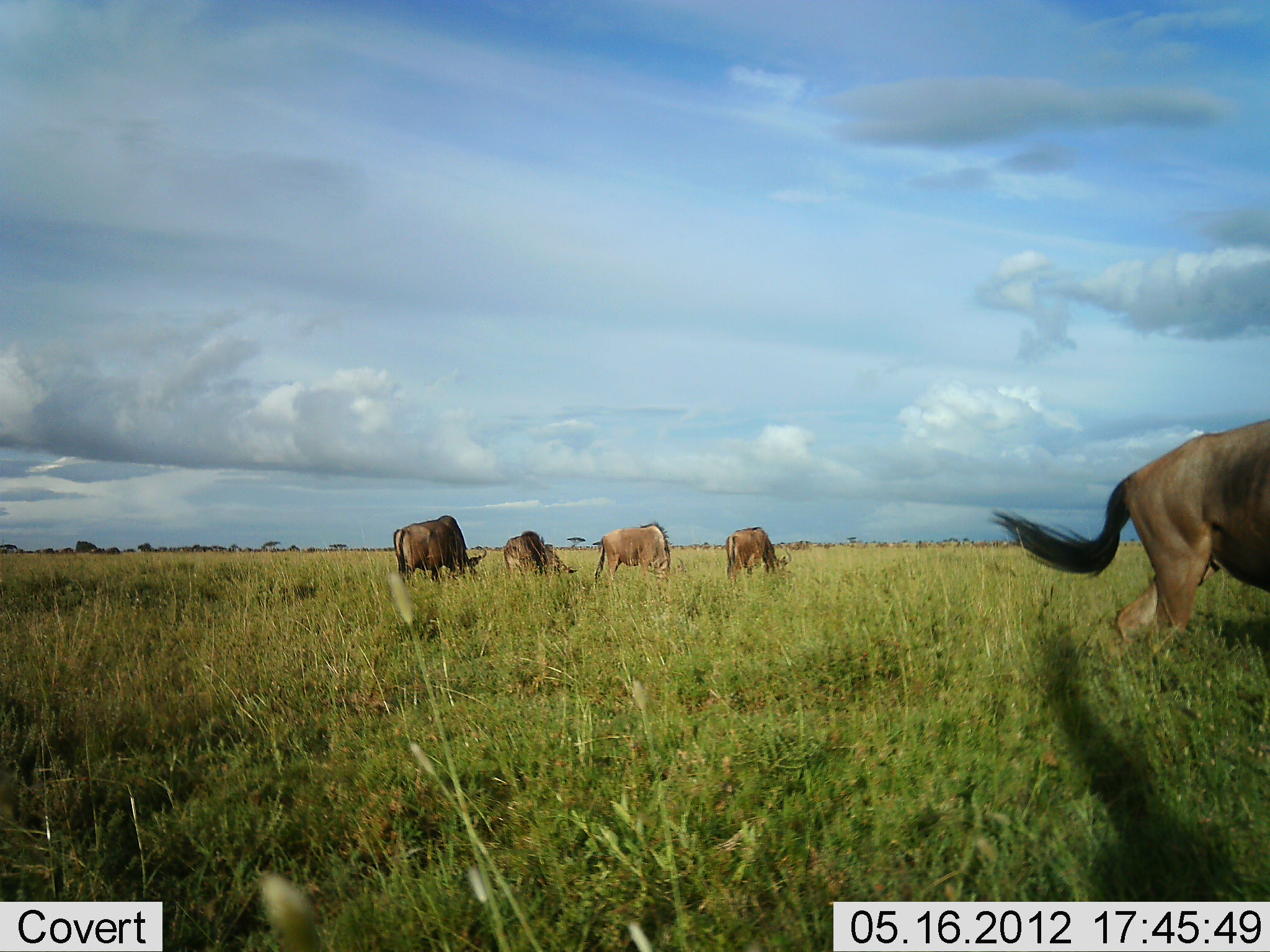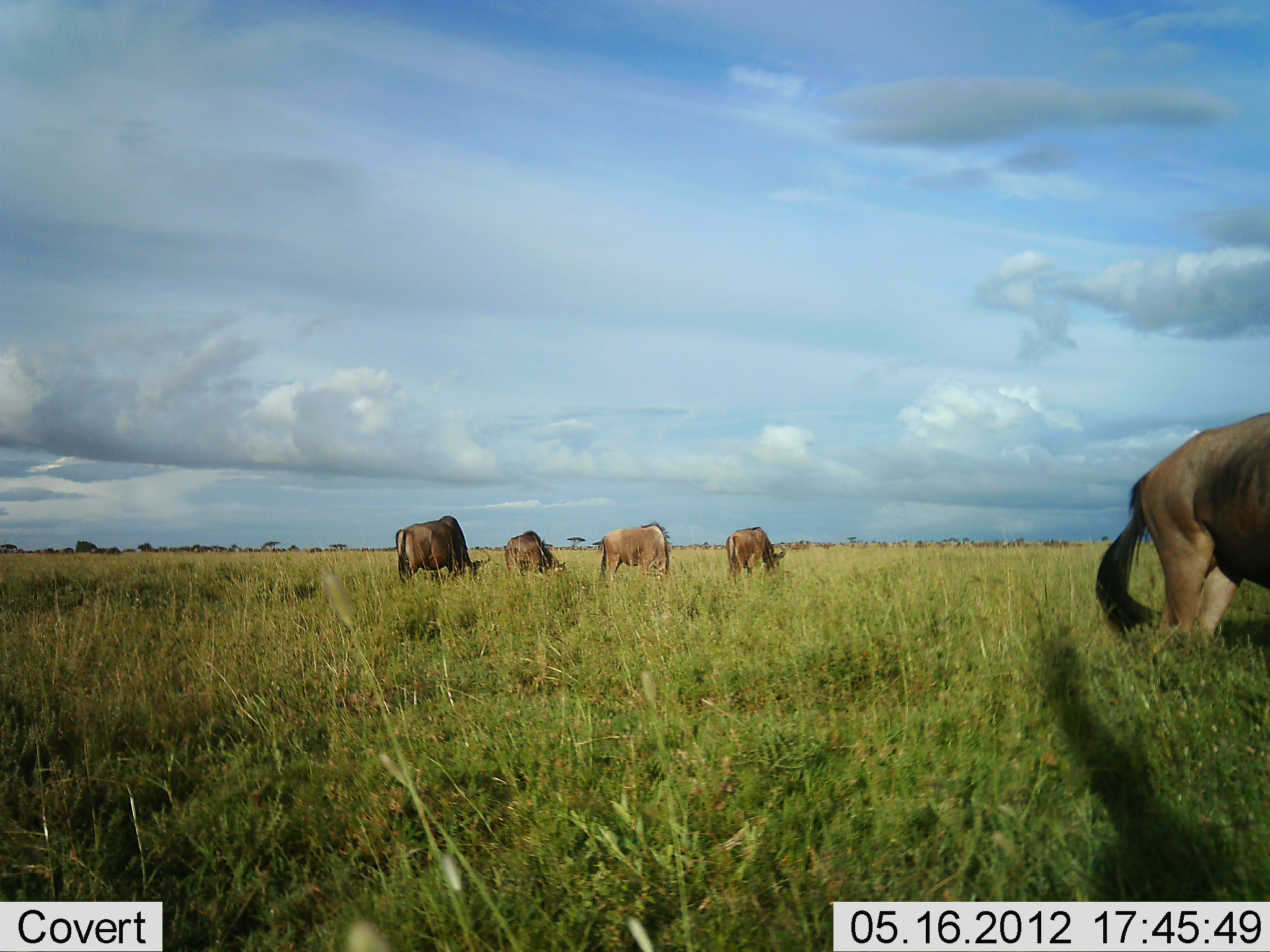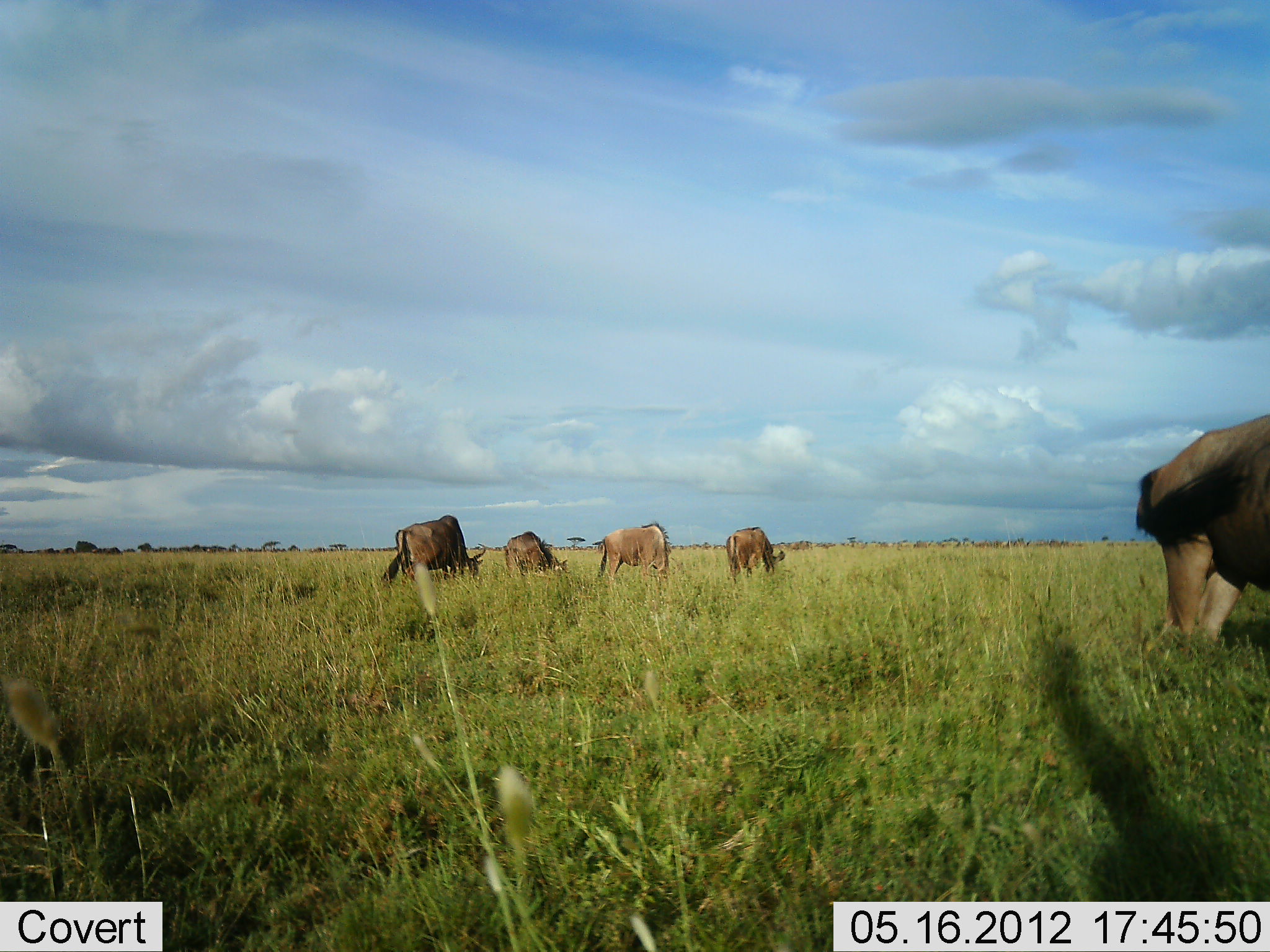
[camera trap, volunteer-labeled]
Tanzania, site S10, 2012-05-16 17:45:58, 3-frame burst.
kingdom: Animalia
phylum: Chordata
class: Mammalia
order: Artiodactyla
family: Bovidae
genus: Connochaetes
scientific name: Connochaetes taurinus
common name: blue wildebeest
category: wildebeest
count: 5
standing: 20%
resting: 0%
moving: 10%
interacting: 0%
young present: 0%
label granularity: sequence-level